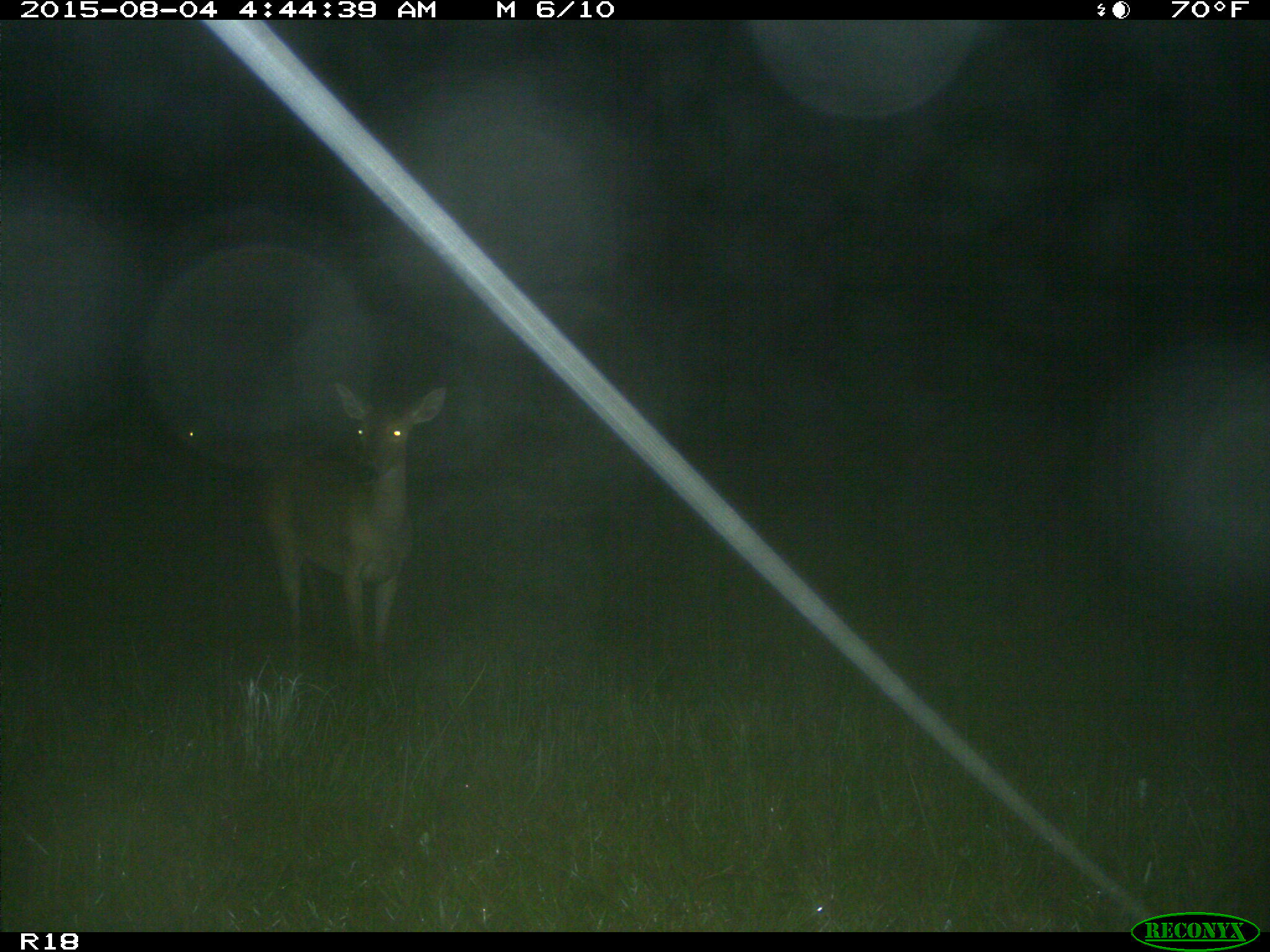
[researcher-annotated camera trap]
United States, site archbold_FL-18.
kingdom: Animalia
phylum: Chordata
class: Mammalia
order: Artiodactyla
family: Cervidae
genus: Odocoileus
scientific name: Odocoileus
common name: deer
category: unidentified deer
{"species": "unidentified deer (deer) (Odocoileus)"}